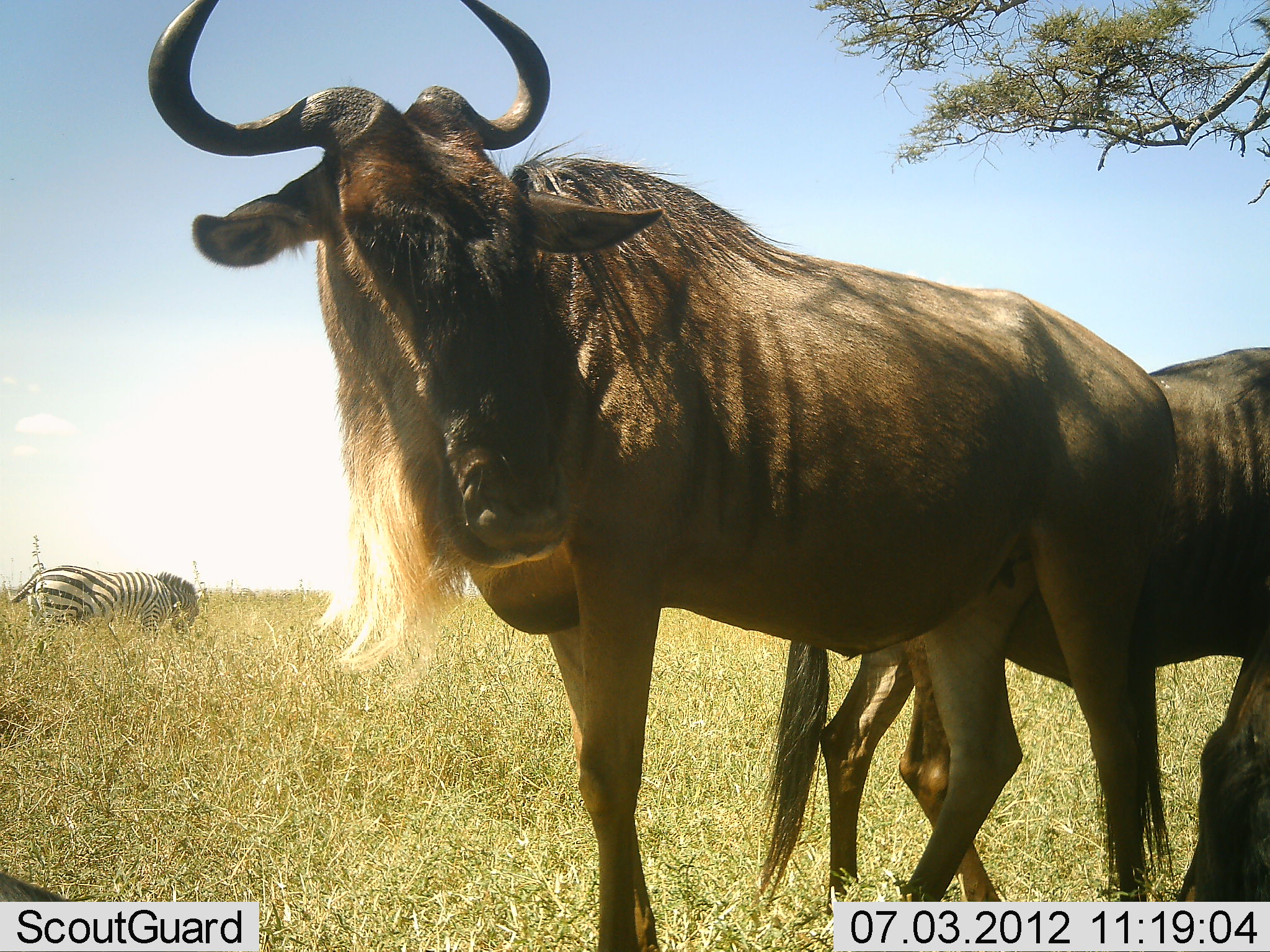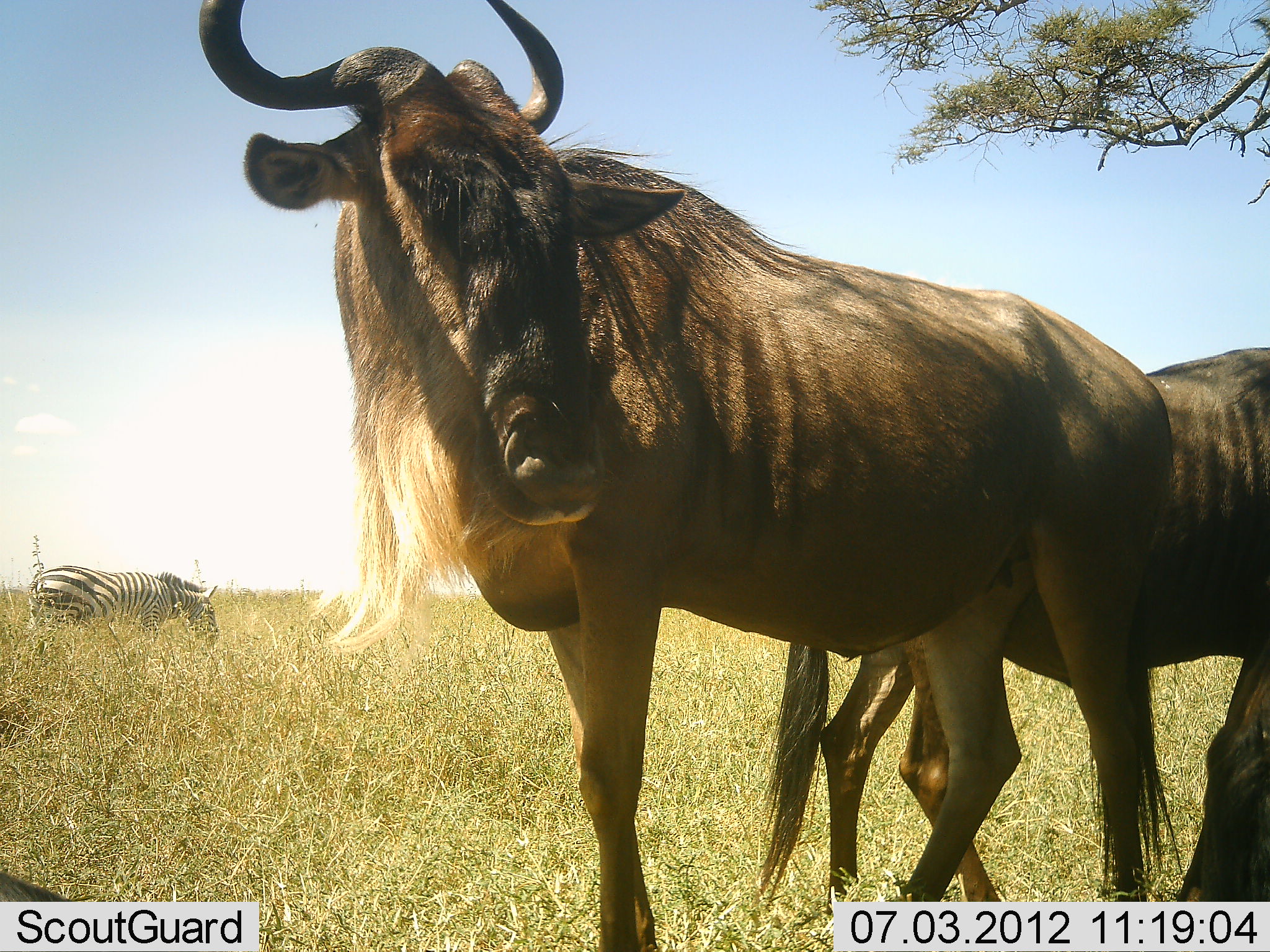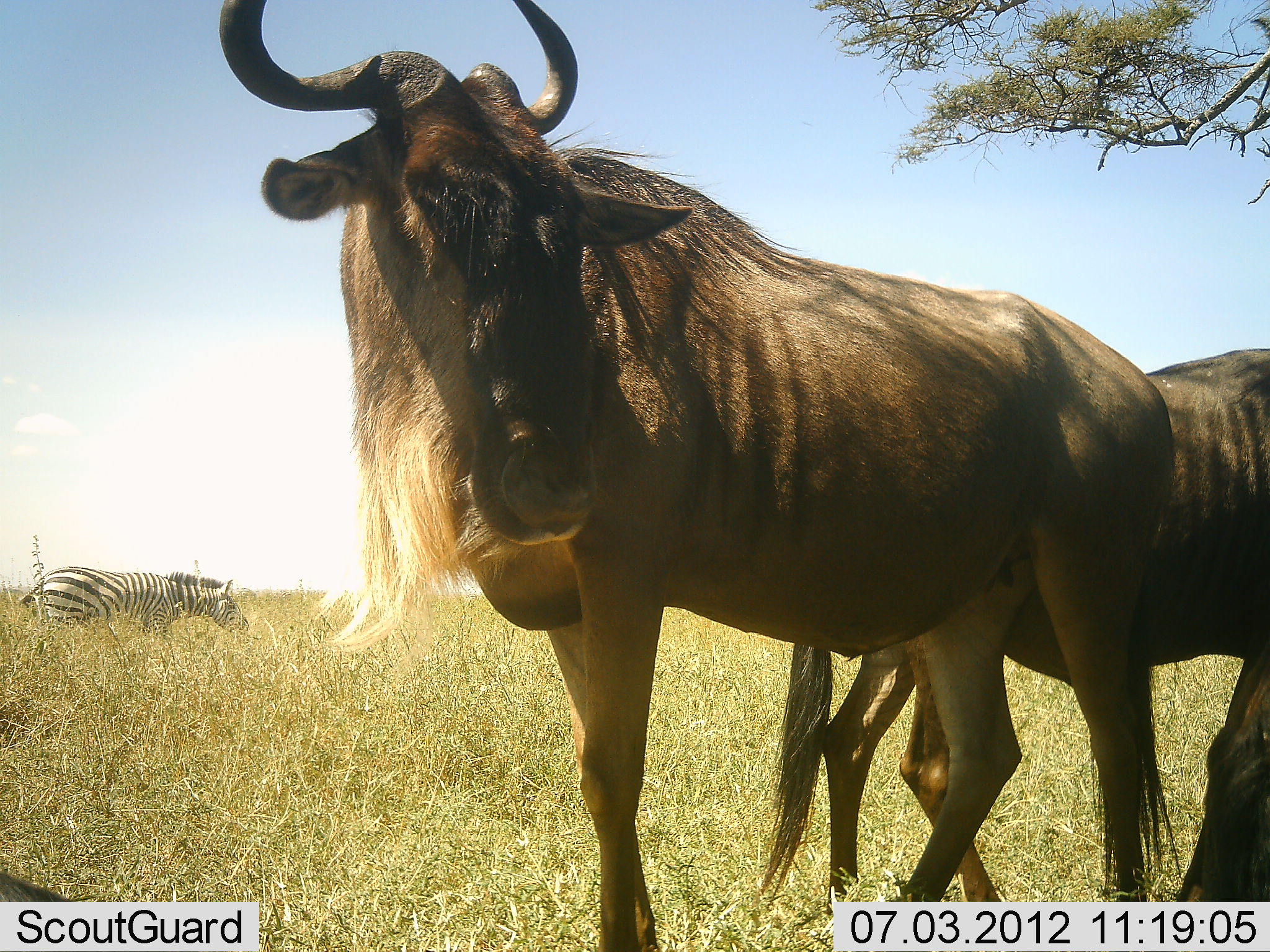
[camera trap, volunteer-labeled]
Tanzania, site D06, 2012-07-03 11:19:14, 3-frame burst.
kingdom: Animalia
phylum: Chordata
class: Mammalia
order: Artiodactyla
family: Bovidae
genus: Connochaetes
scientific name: Connochaetes taurinus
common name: blue wildebeest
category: wildebeest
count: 2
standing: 100%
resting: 8%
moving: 0%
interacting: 0%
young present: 8%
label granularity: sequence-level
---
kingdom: Animalia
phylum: Chordata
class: Mammalia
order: Perissodactyla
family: Equidae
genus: Equus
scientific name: Equus quagga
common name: plains zebra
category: zebra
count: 1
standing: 60%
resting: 0%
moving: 10%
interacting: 0%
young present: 0%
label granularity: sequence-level